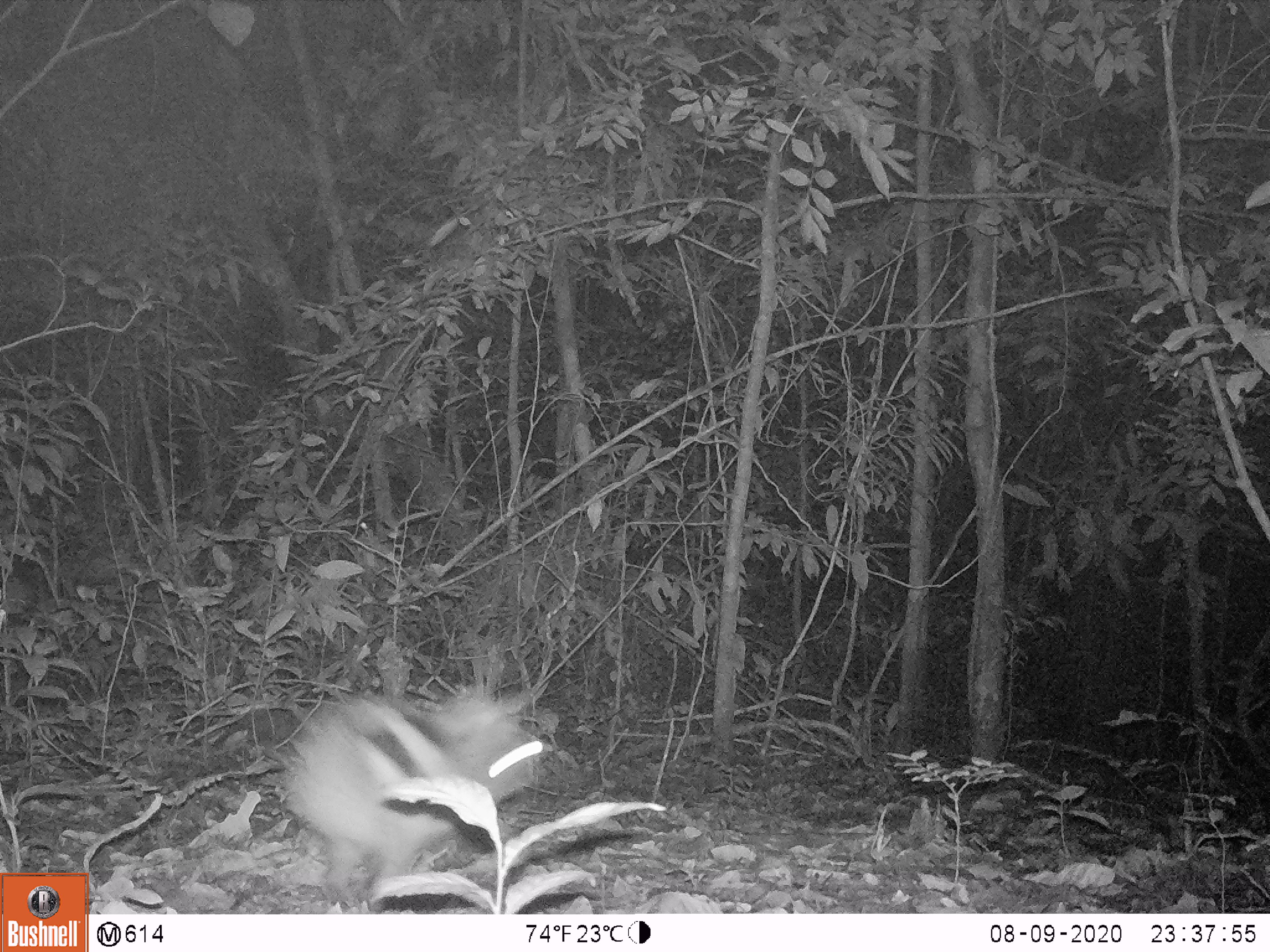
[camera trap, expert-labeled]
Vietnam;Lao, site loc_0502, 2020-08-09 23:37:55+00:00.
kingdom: Animalia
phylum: Chordata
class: Mammalia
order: Lagomorpha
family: Leporidae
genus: Nesolagus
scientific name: Nesolagus timminsi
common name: annamite striped rabbit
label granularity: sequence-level